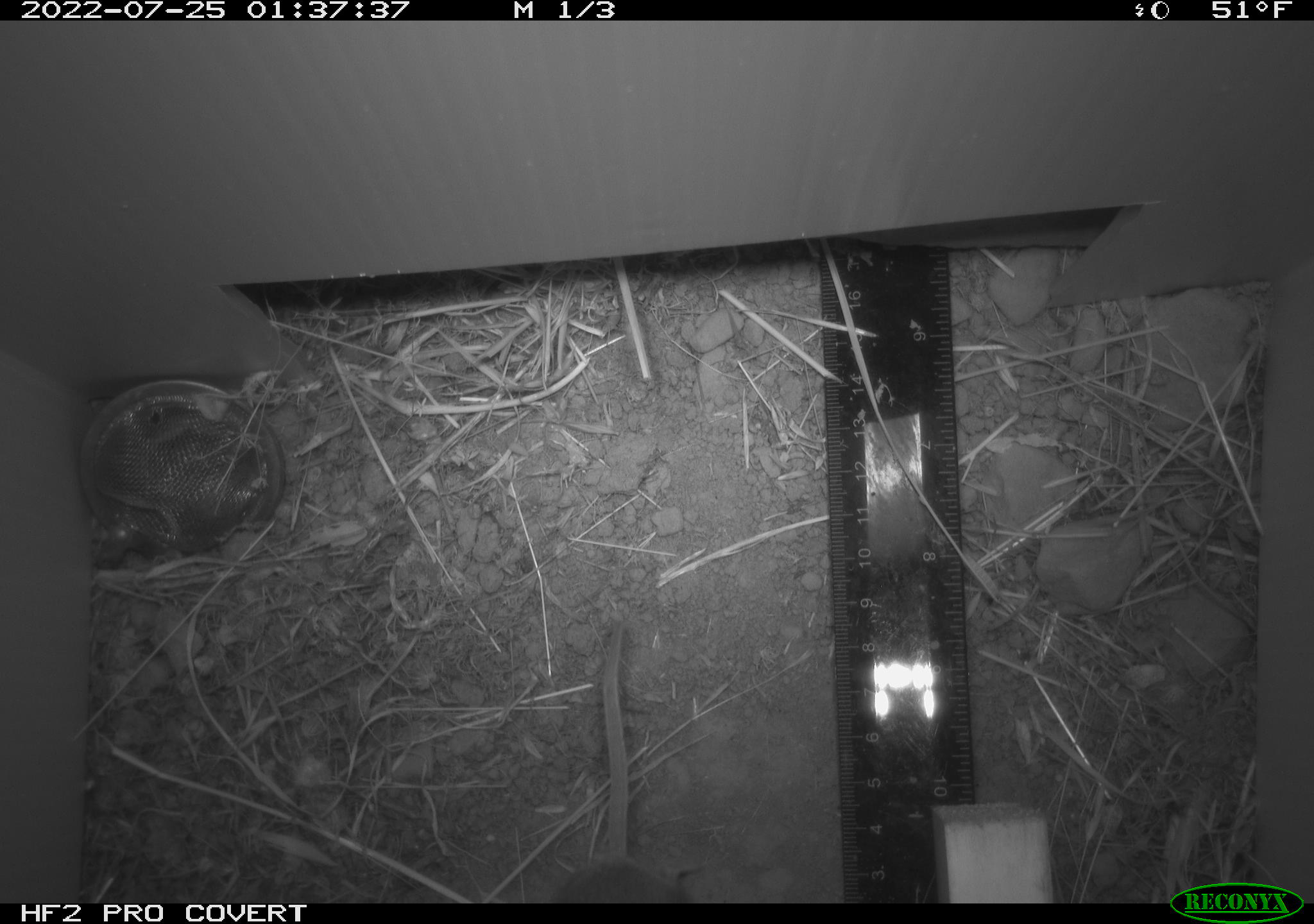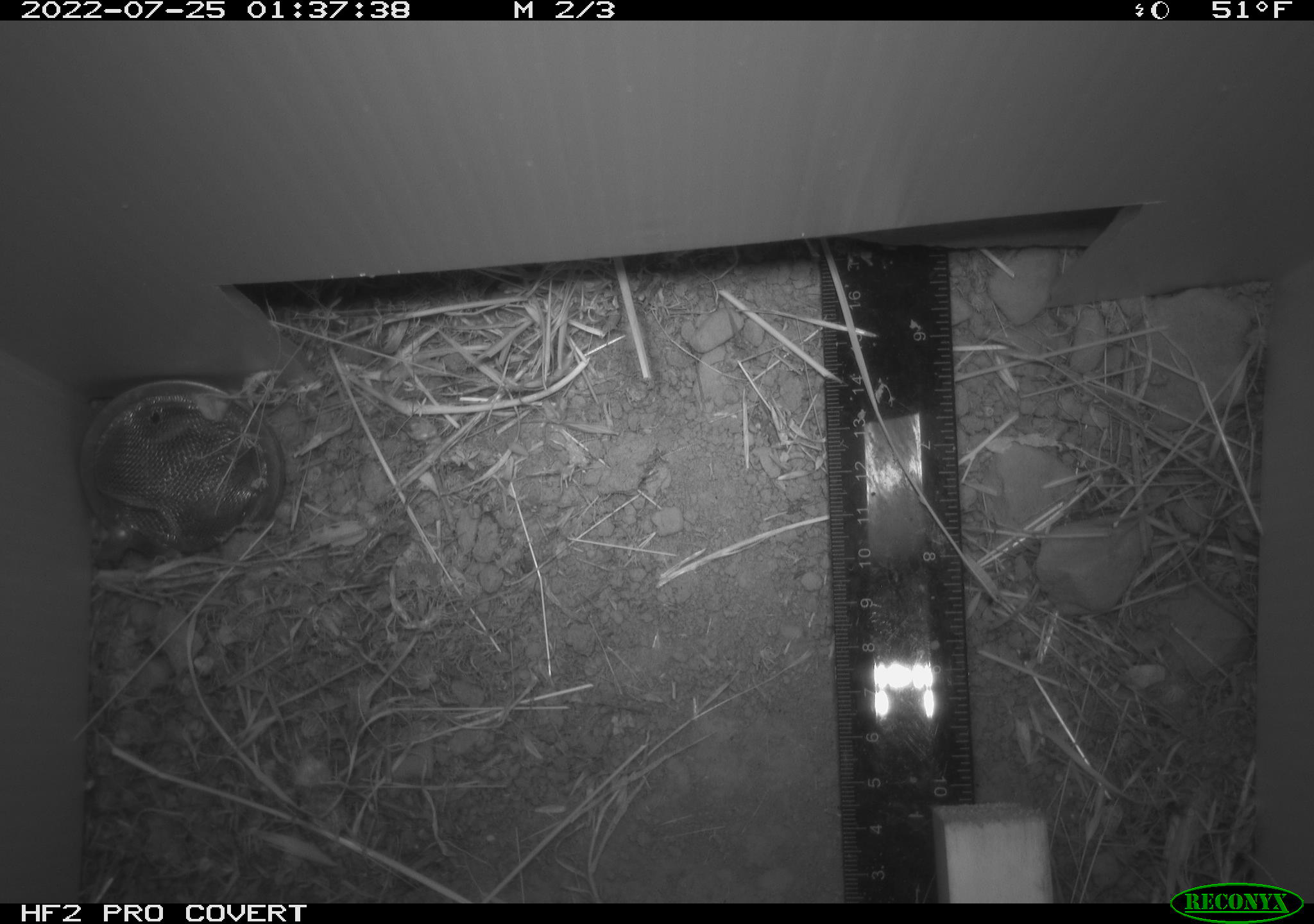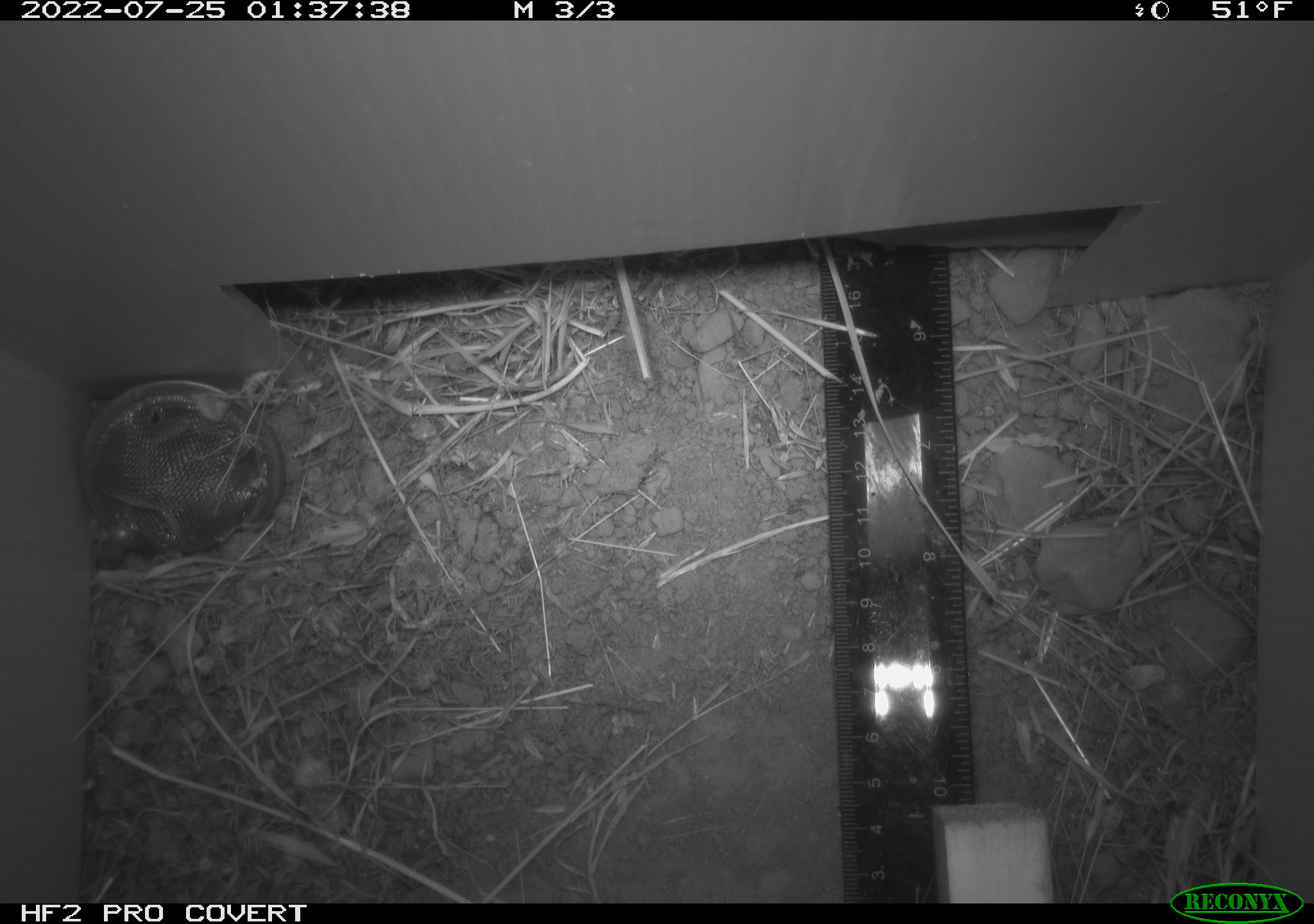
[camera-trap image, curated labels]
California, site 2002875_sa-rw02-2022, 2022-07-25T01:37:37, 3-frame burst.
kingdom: Animalia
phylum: Chordata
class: Mammalia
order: Rodentia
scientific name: Rodentia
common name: mouse species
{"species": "mouse species (Rodentia)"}